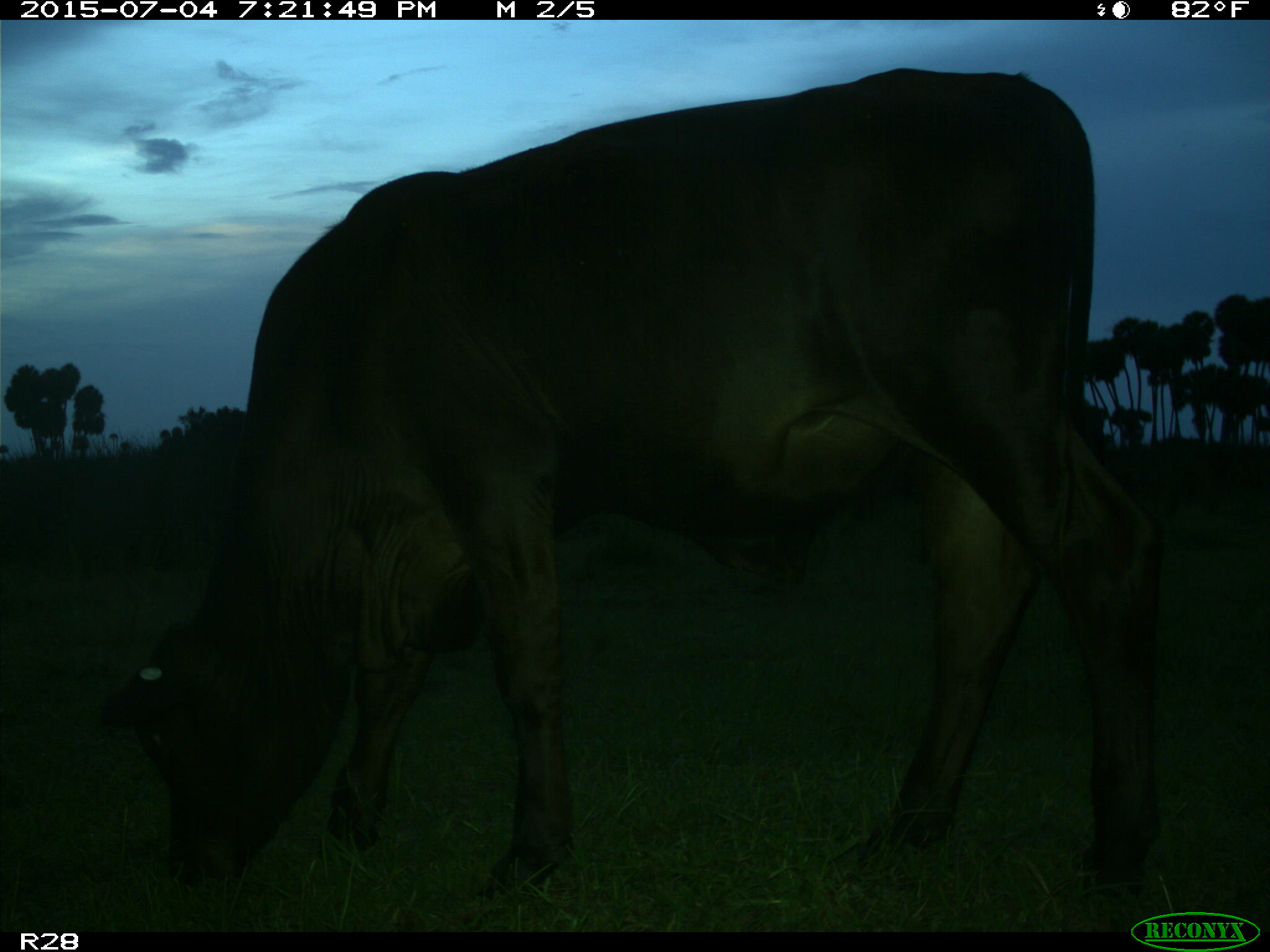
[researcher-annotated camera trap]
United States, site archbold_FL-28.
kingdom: Animalia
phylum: Chordata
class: Mammalia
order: Artiodactyla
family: Bovidae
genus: Bos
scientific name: Bos taurus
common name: domestic cow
Bos taurus (domestic cow).